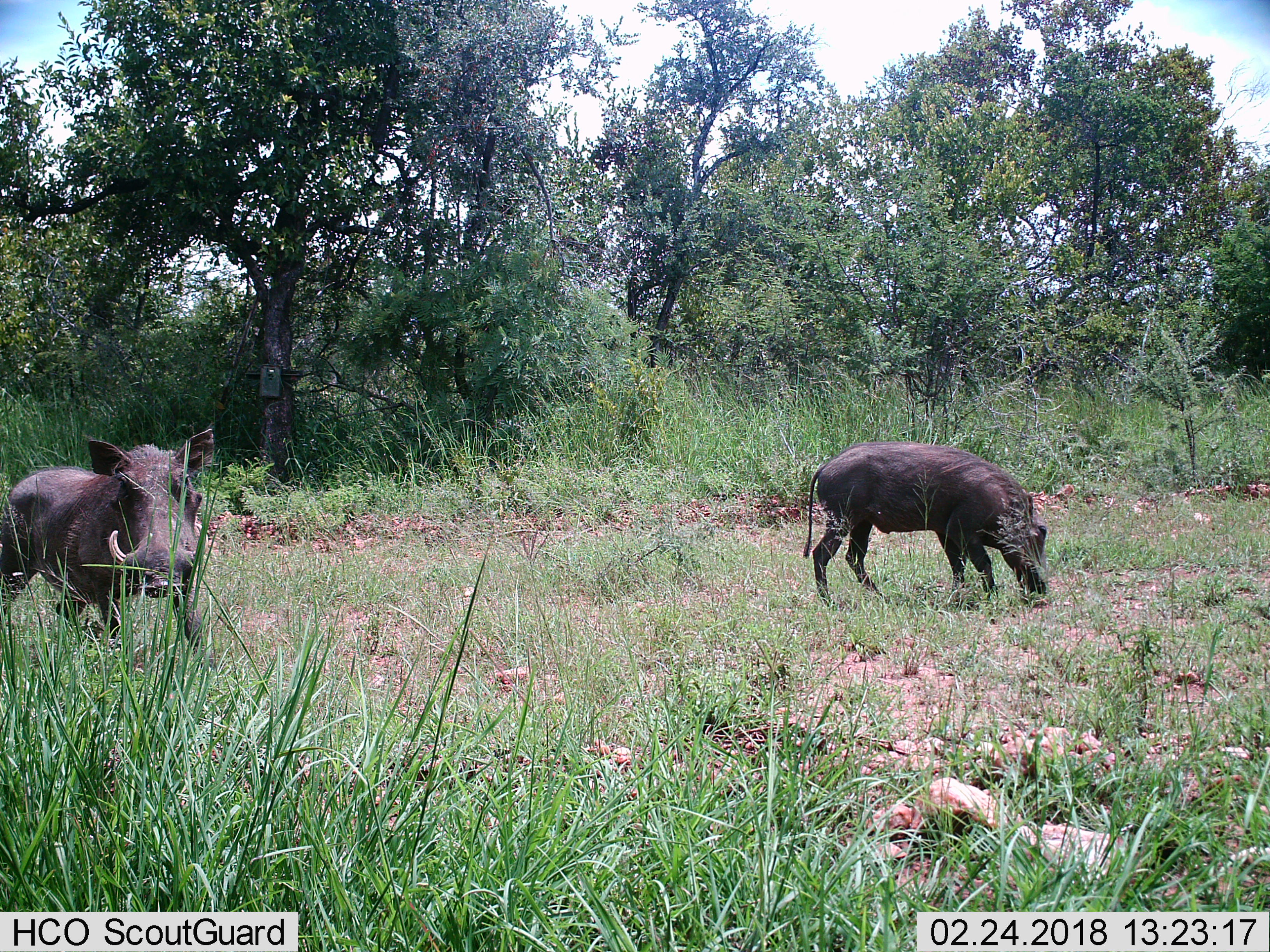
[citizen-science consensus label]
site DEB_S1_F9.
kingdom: Animalia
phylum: Chordata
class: Mammalia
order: Artiodactyla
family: Suidae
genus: Phacochoerus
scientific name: Phacochoerus africanus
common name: warthog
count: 2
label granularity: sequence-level